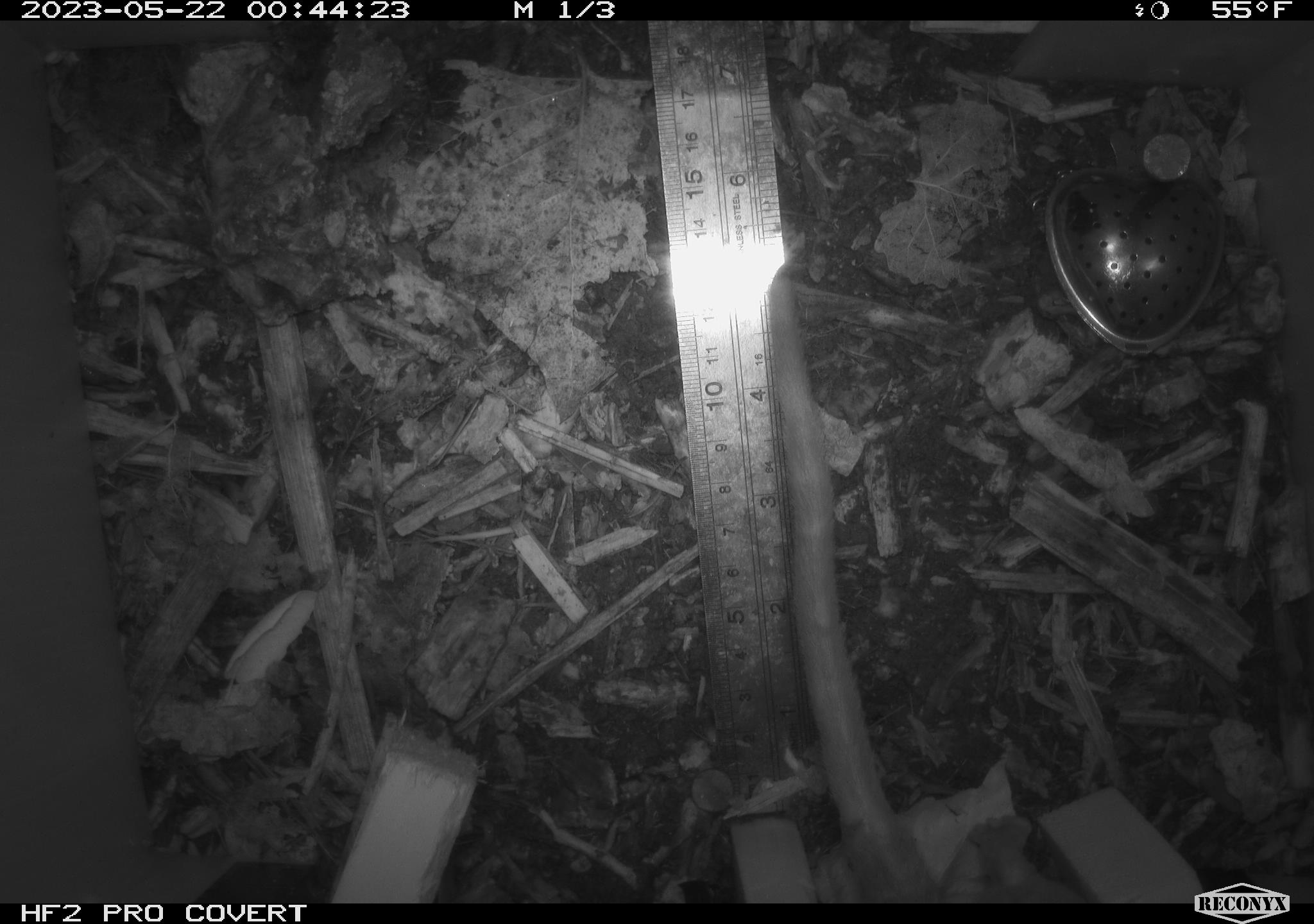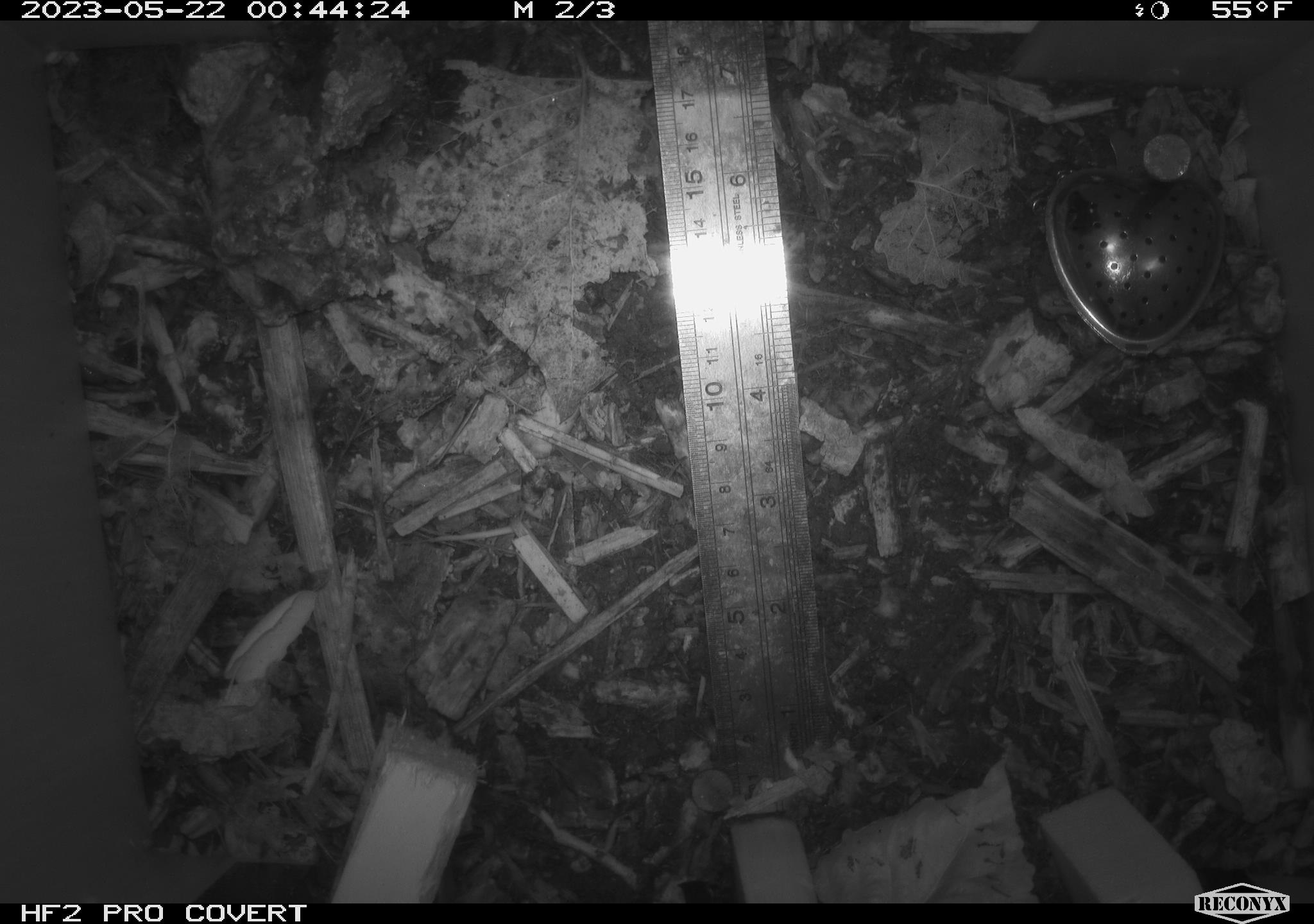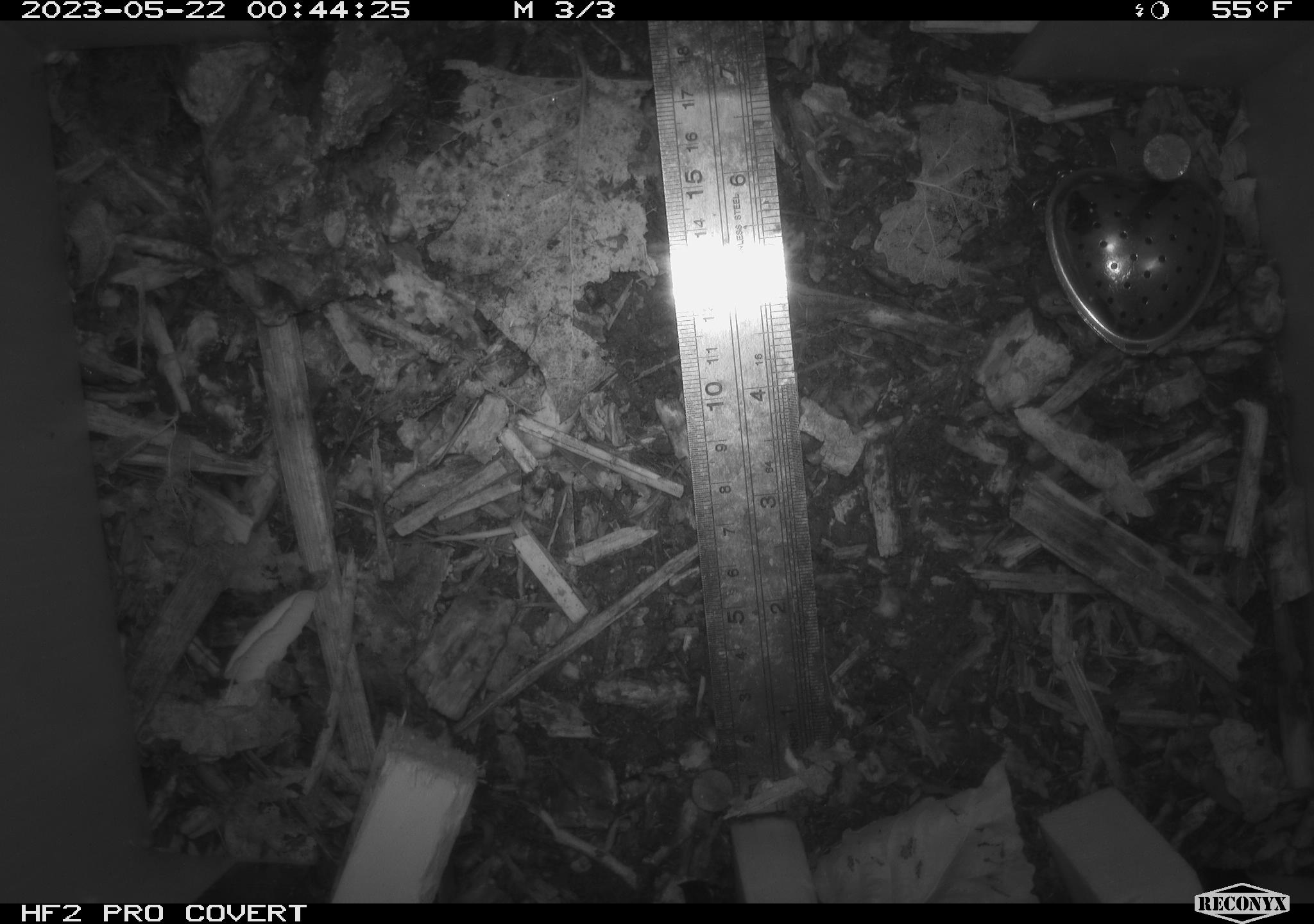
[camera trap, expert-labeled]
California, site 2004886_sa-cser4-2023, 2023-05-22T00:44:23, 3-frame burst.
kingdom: Animalia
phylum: Chordata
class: Mammalia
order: Rodentia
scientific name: Rodentia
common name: woodrat or rat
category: woodrat or rat species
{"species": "woodrat or rat species (woodrat or rat) (Rodentia)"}